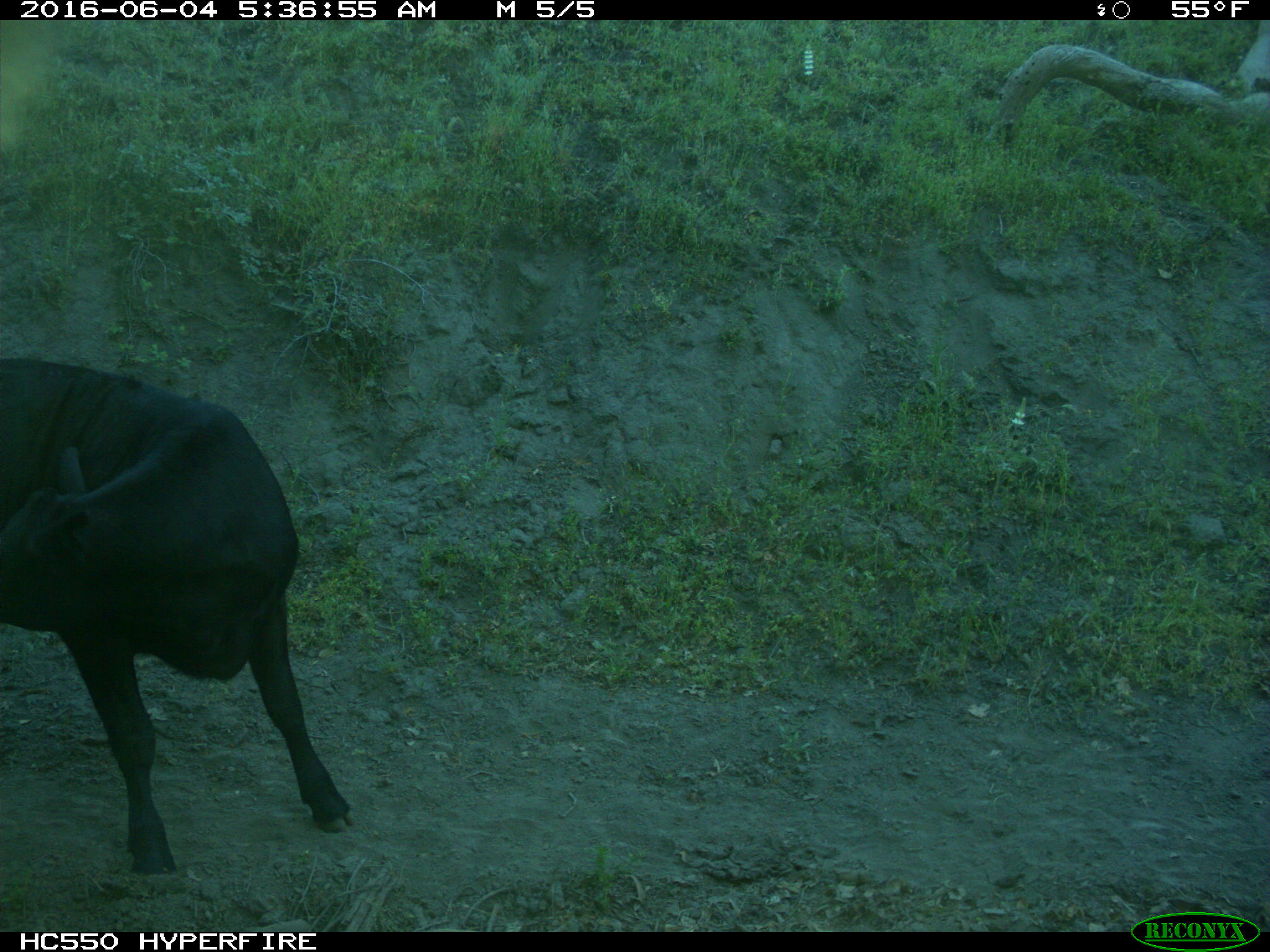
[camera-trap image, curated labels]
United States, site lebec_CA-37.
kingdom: Animalia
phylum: Chordata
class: Mammalia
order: Artiodactyla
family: Bovidae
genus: Bos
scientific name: Bos taurus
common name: domestic cow